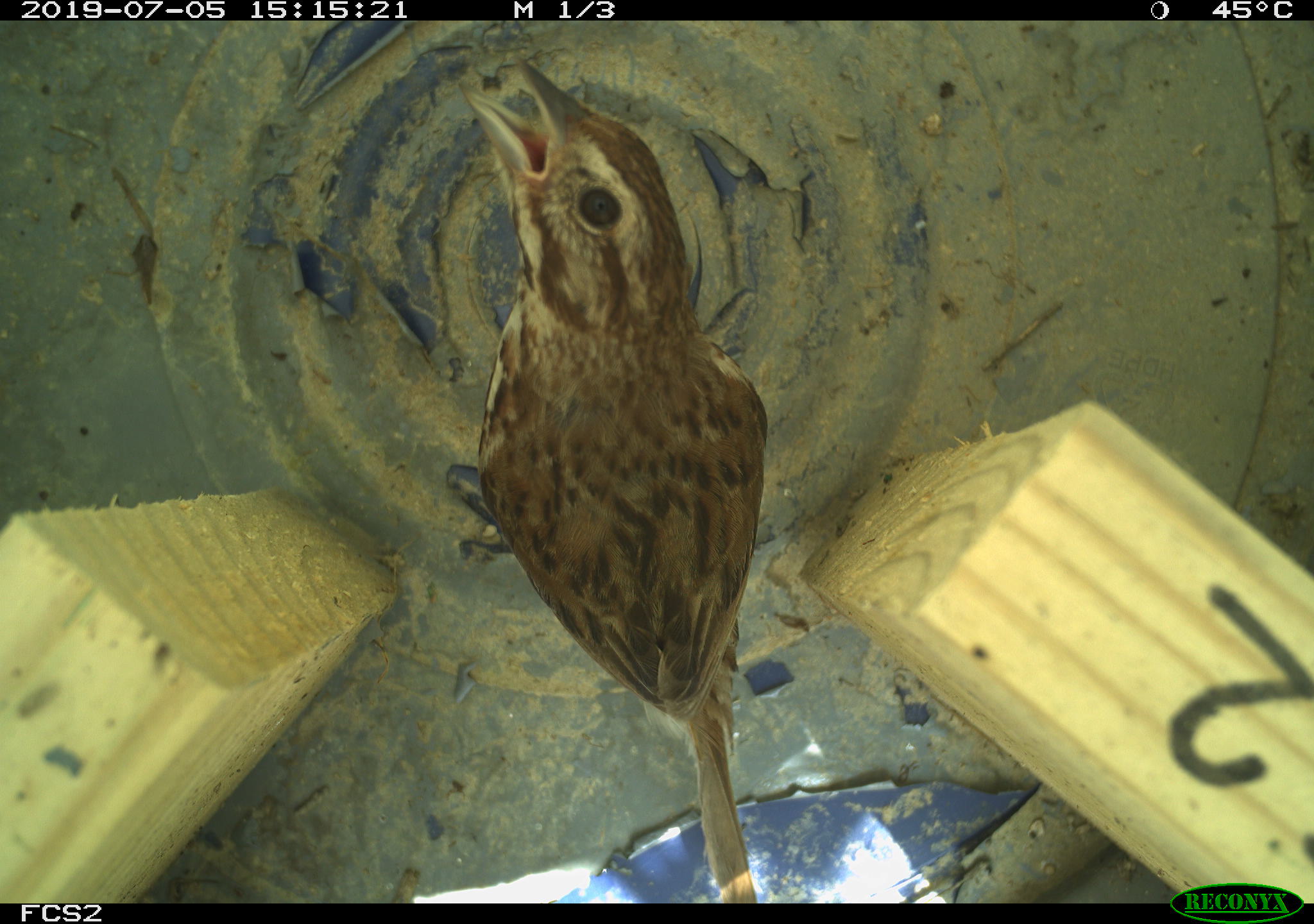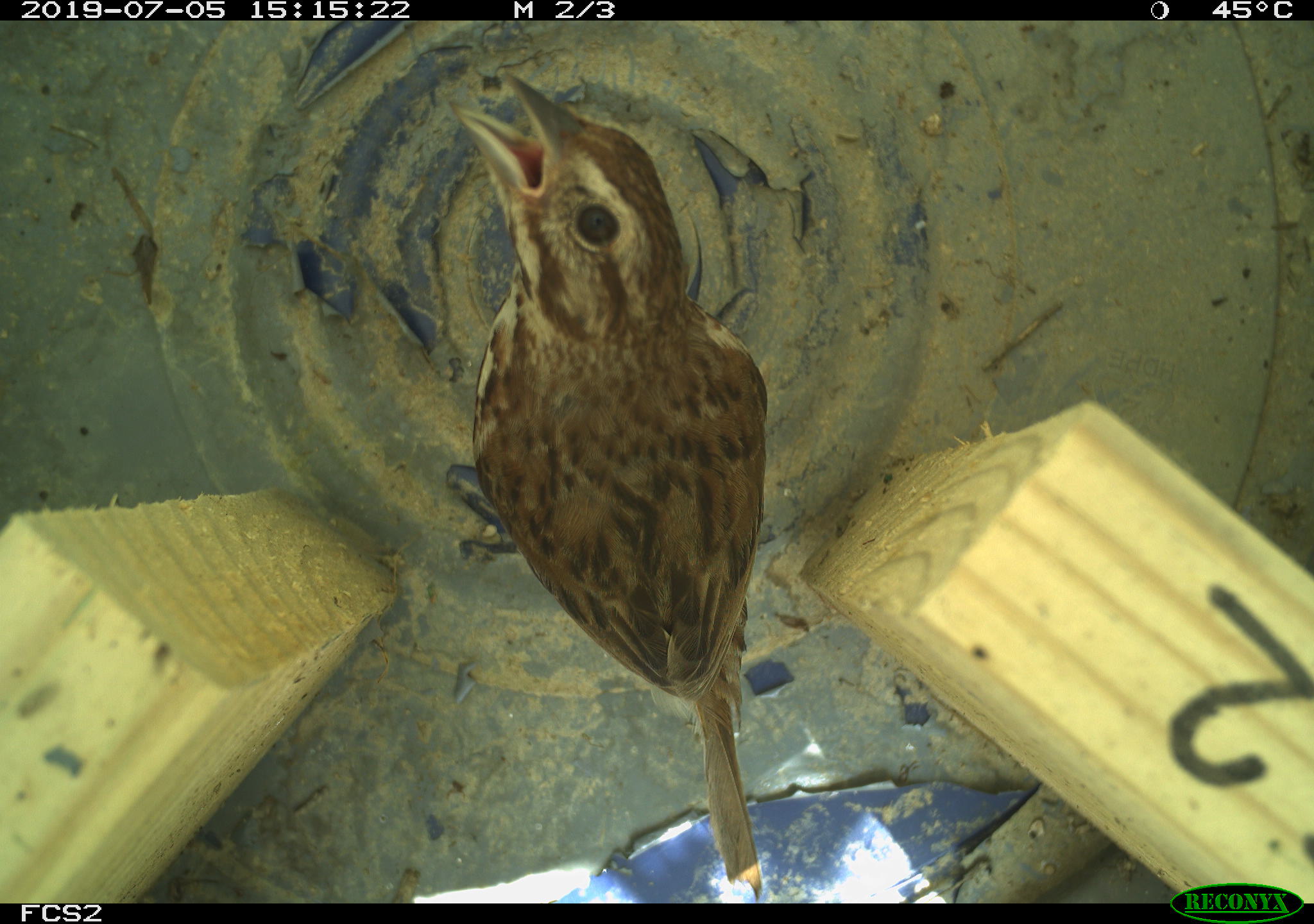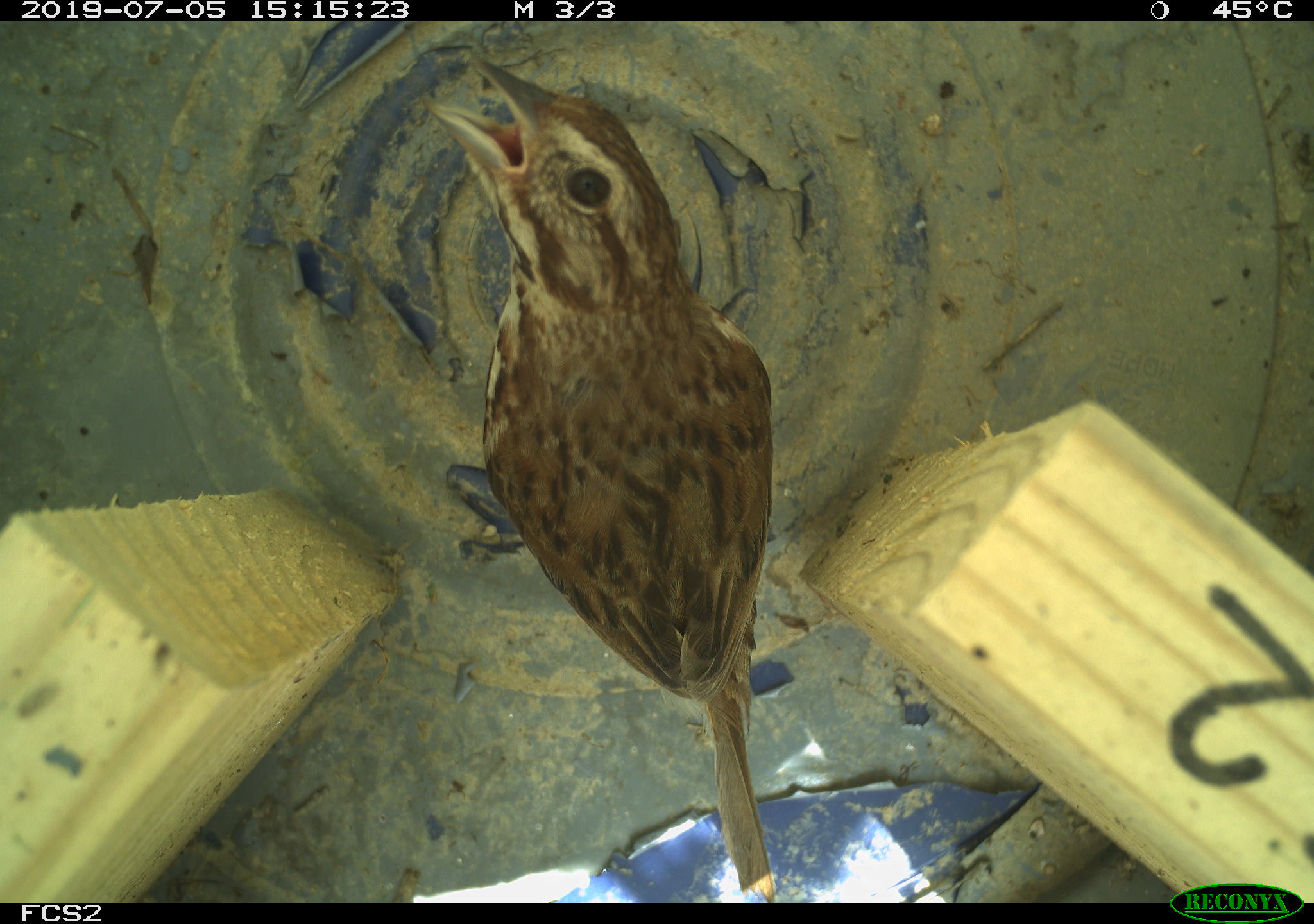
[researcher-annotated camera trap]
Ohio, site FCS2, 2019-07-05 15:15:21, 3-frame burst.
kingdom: Animalia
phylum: Chordata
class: Aves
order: Passeriformes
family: Passerellidae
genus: Melospiza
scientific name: Melospiza melodia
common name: song sparrow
Song sparrow (Melospiza melodia).